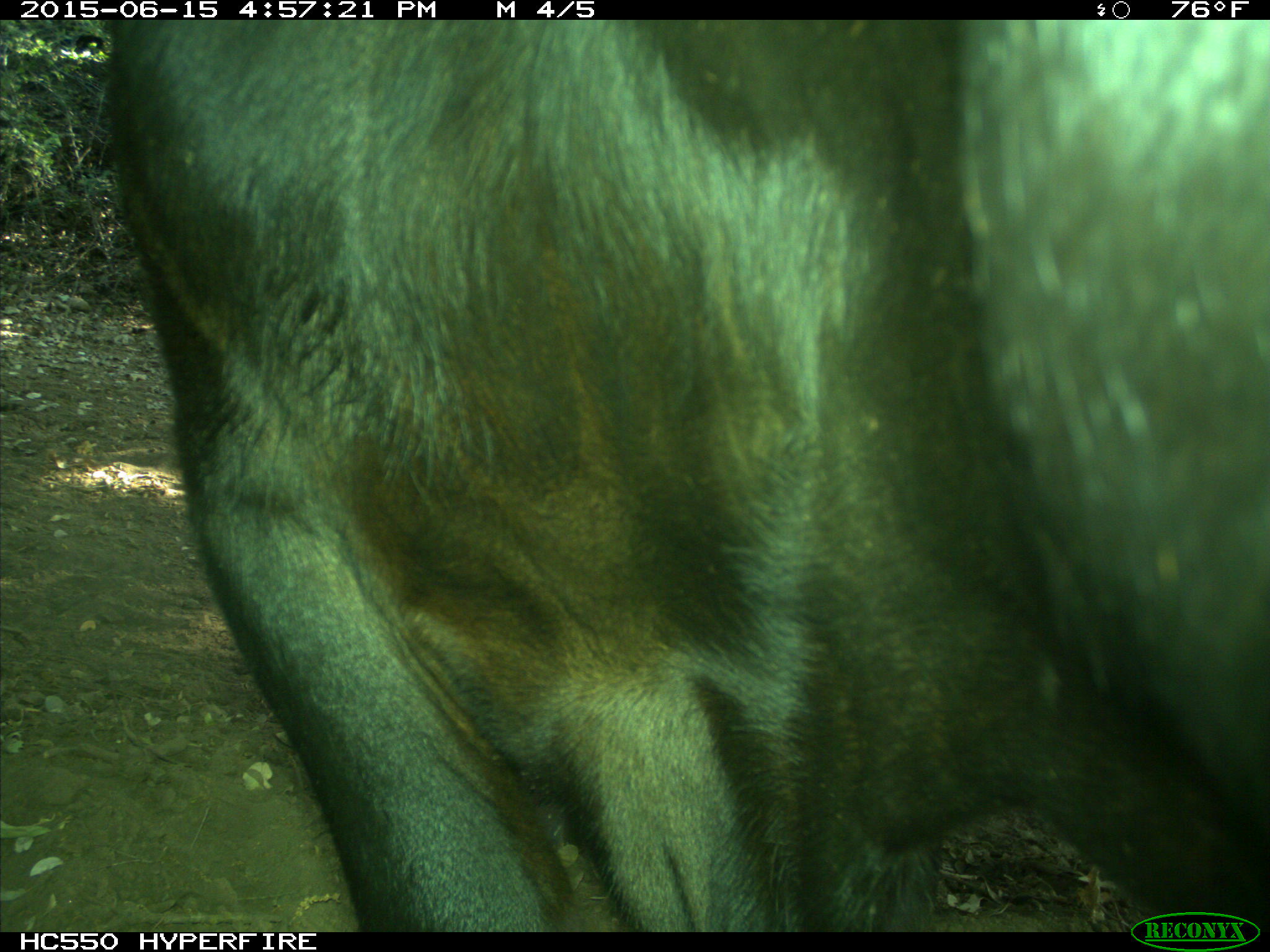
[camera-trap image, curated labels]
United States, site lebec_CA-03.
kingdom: Animalia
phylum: Chordata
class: Mammalia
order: Artiodactyla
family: Bovidae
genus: Bos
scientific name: Bos taurus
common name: domestic cow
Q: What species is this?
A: Bos taurus (domestic cow).